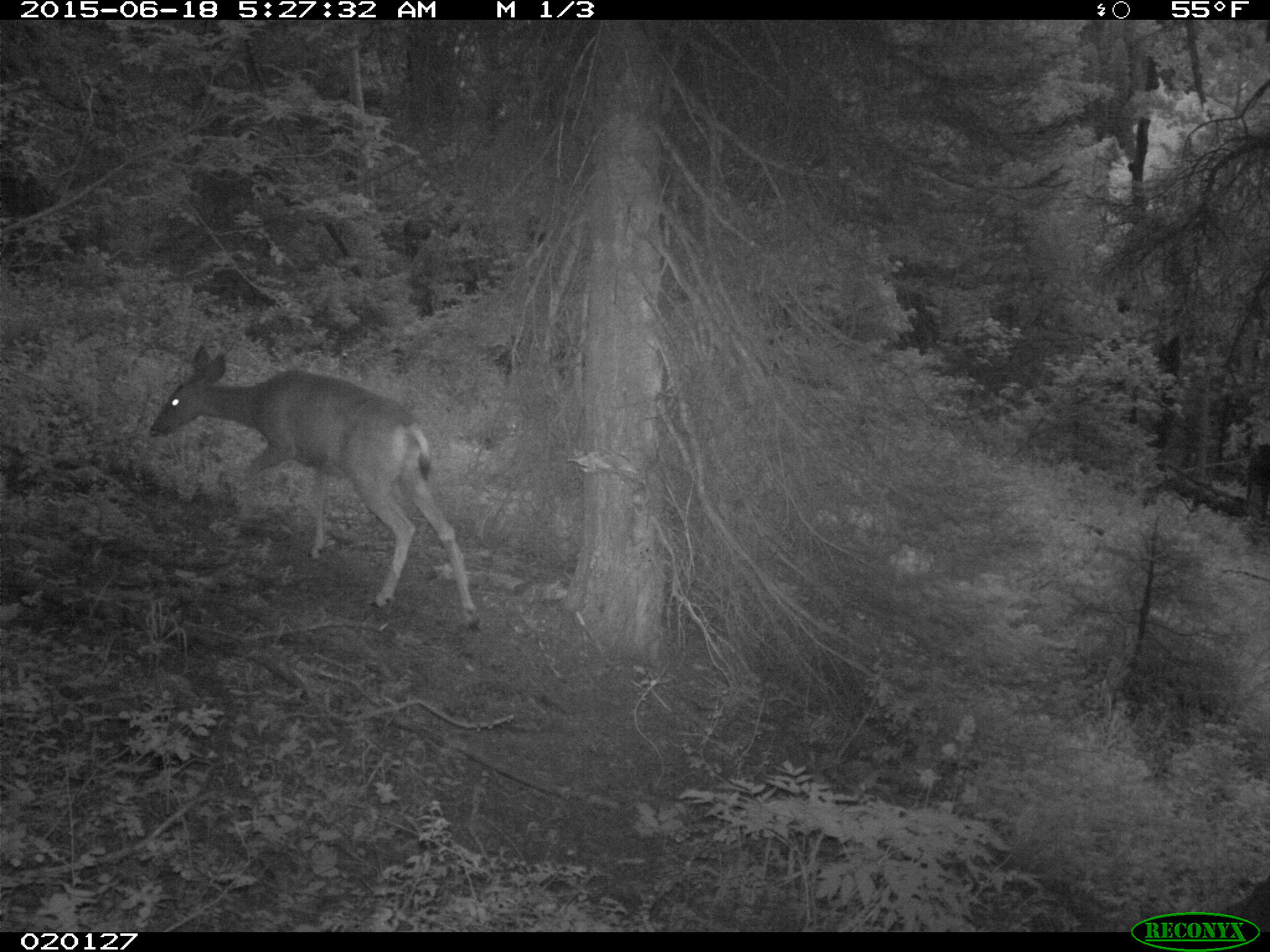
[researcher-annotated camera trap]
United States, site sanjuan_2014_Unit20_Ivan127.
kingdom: Animalia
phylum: Chordata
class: Mammalia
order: Artiodactyla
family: Cervidae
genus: Odocoileus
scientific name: Odocoileus hemionus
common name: mule deer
Odocoileus hemionus (mule deer).